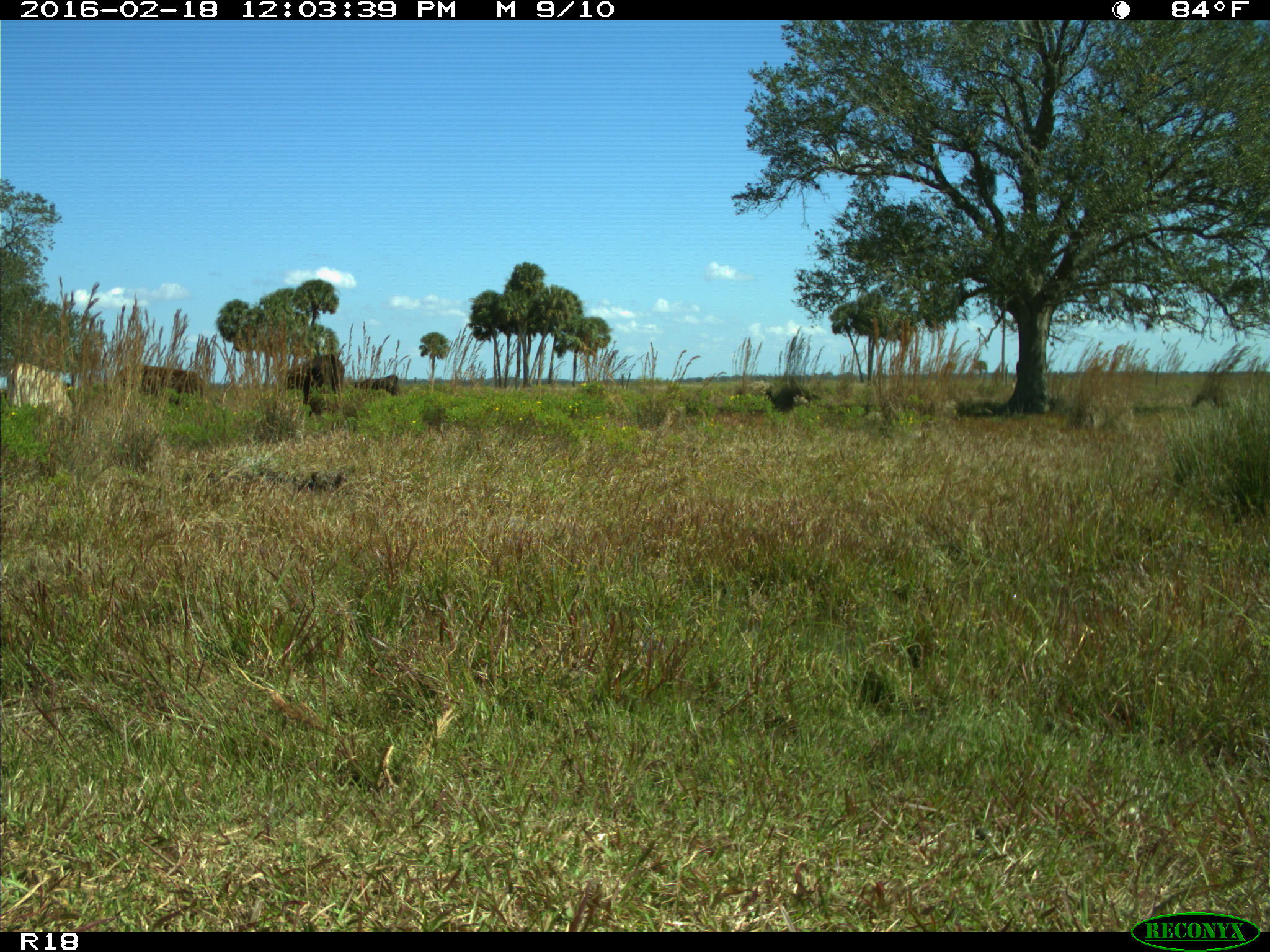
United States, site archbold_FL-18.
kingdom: Animalia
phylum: Chordata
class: Mammalia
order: Artiodactyla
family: Bovidae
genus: Bos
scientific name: Bos taurus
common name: domestic cow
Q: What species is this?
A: Bos taurus (domestic cow).